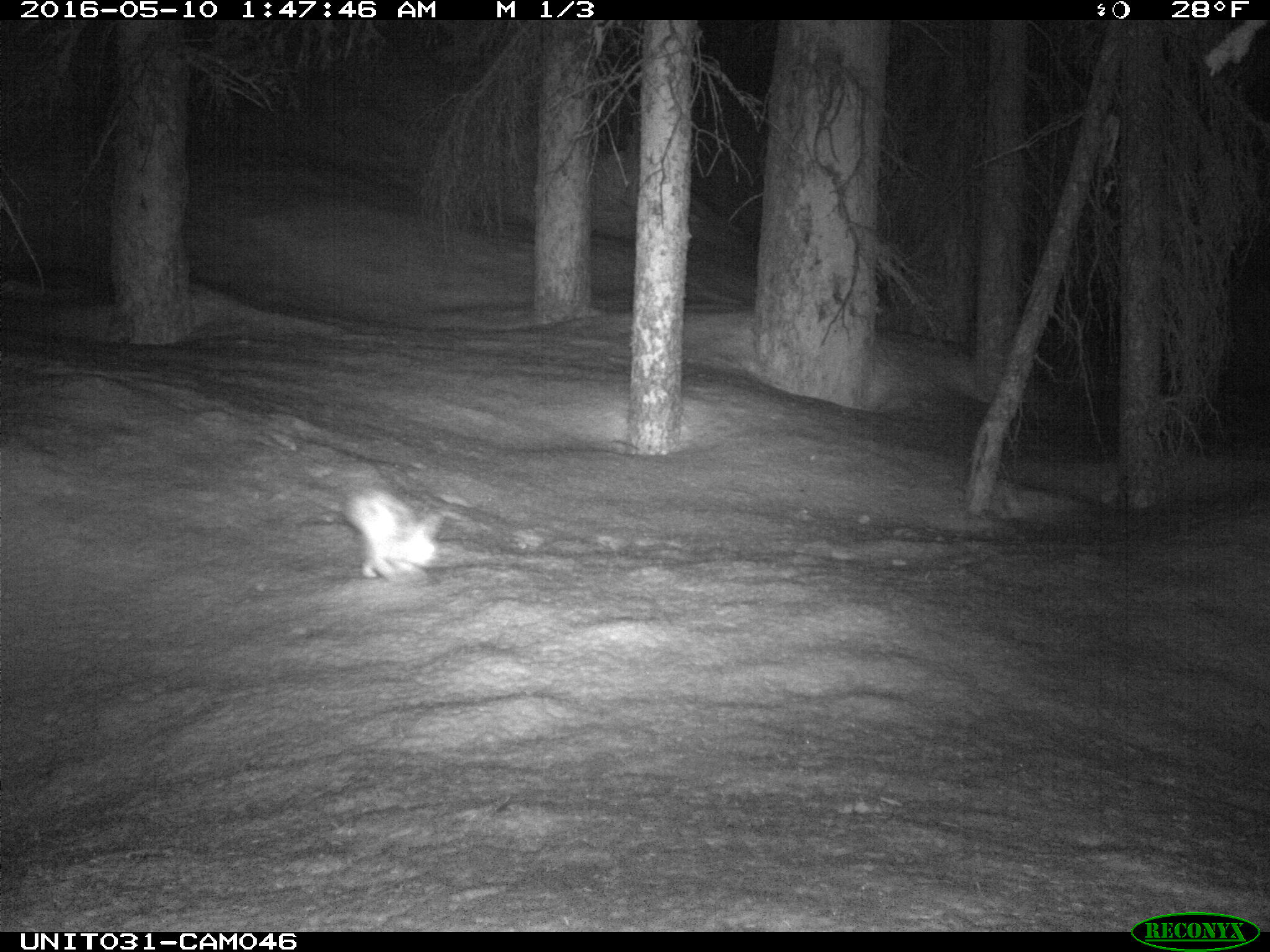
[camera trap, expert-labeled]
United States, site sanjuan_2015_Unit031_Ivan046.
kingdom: Animalia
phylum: Chordata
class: Mammalia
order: Lagomorpha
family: Leporidae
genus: Lepus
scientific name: Lepus americanus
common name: snowshoe hare